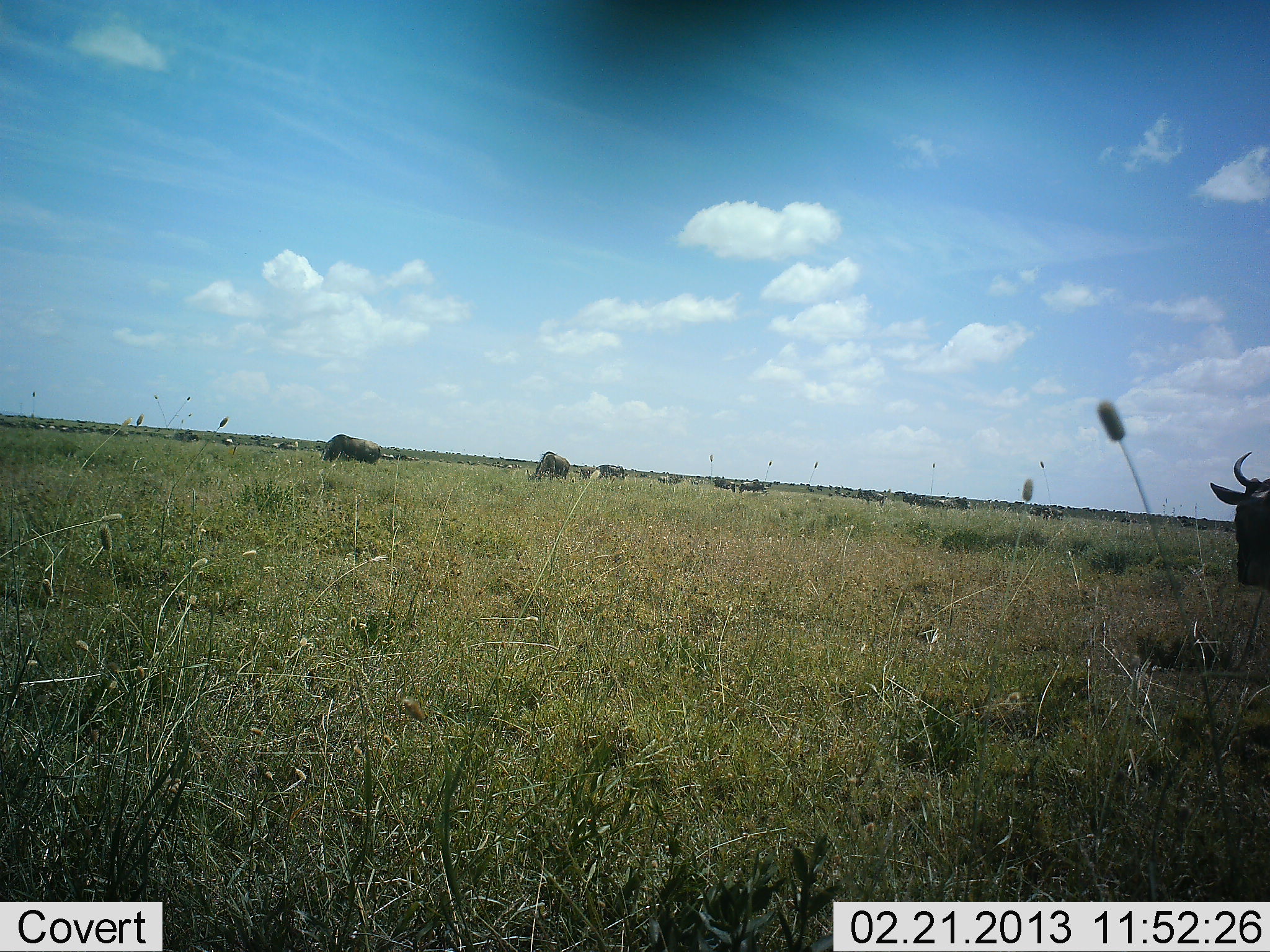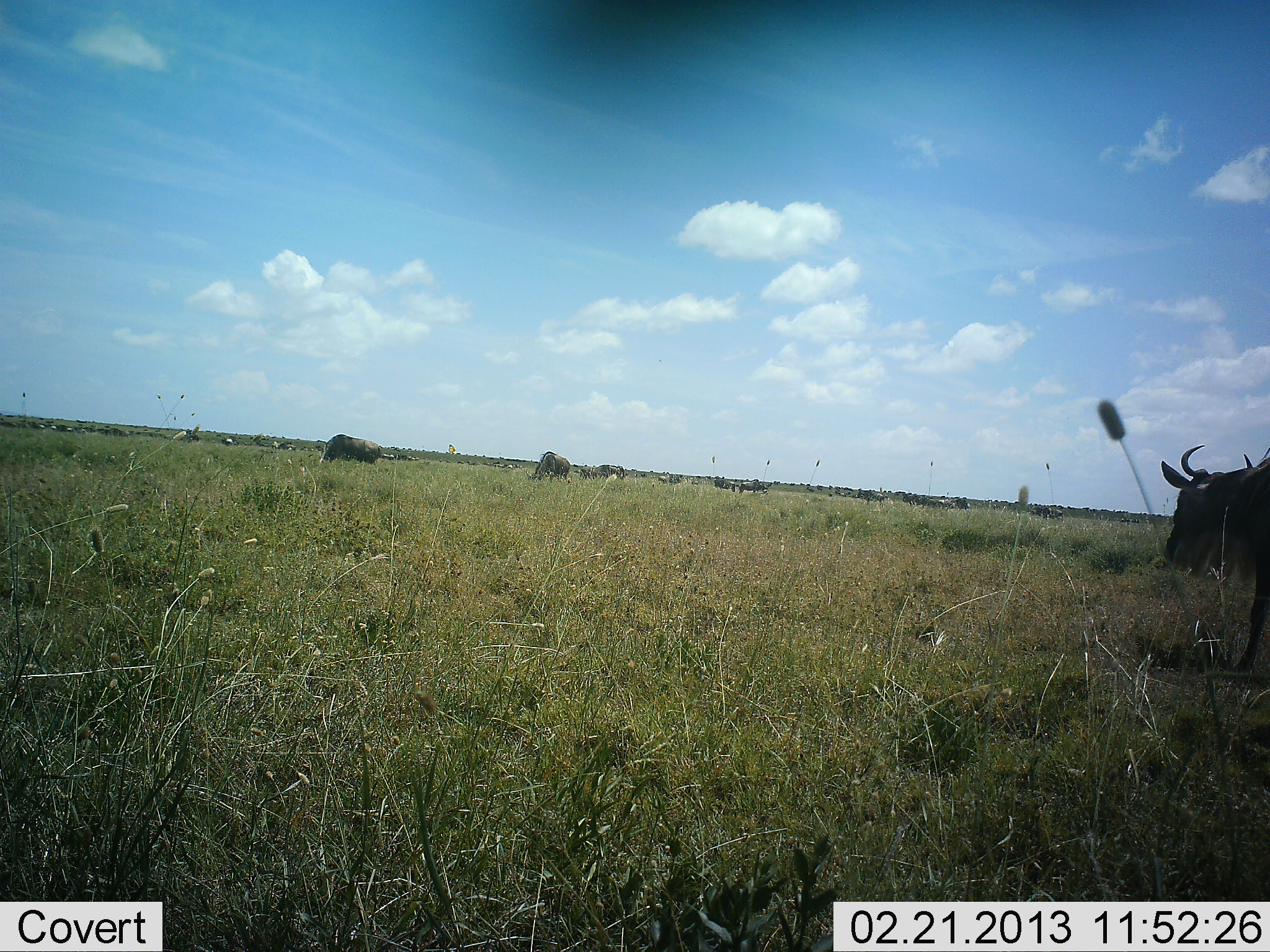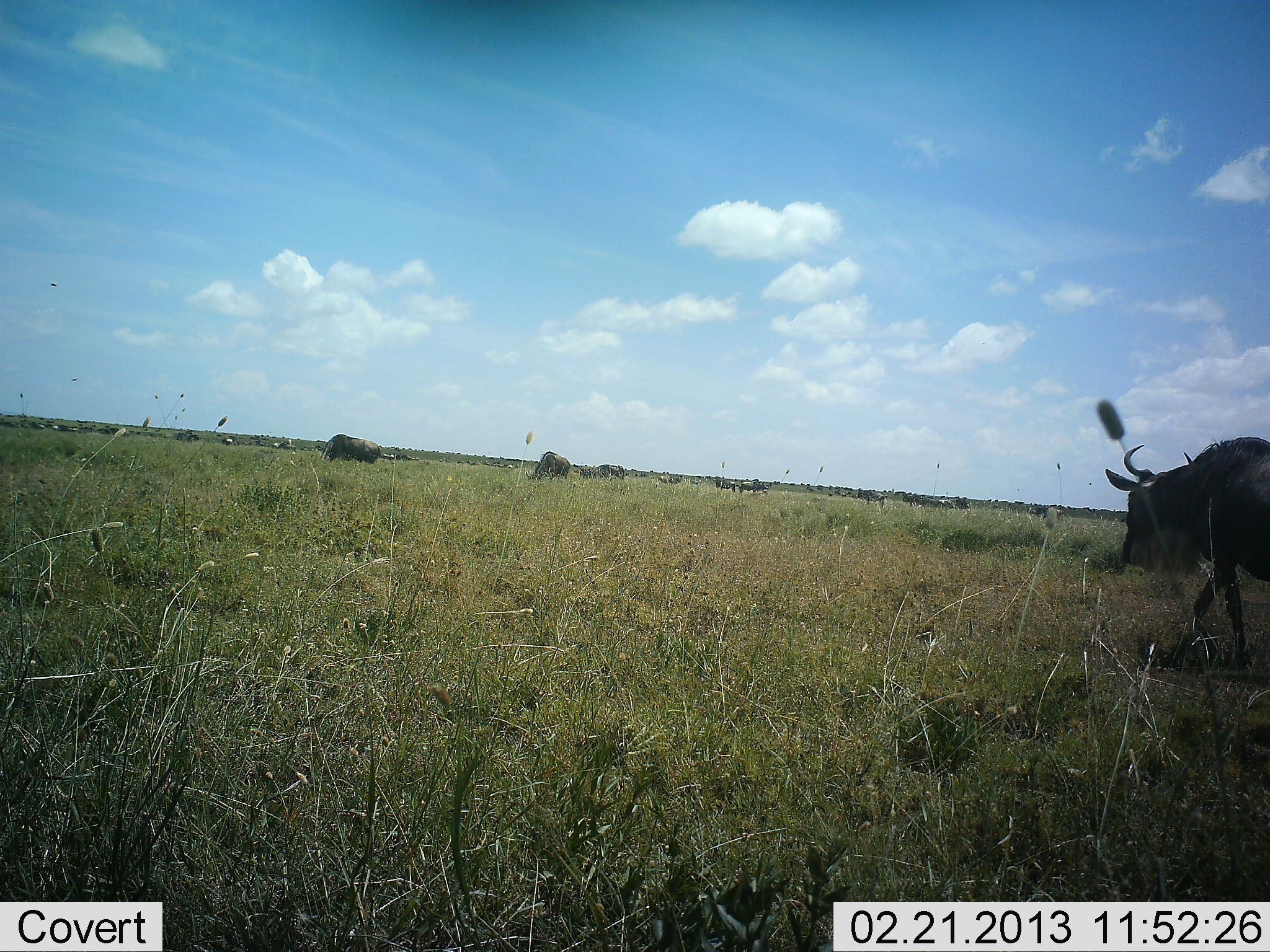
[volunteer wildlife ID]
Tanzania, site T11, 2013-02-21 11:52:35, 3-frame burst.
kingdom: Animalia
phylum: Chordata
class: Mammalia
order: Artiodactyla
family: Bovidae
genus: Connochaetes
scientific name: Connochaetes taurinus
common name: blue wildebeest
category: wildebeest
Wildebeest (blue wildebeest) (Connochaetes taurinus), count 3. Behavior (volunteer vote fractions): standing 38%, resting 3%, moving 82%, interacting 3%. Young present (vote fraction): 0%. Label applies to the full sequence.